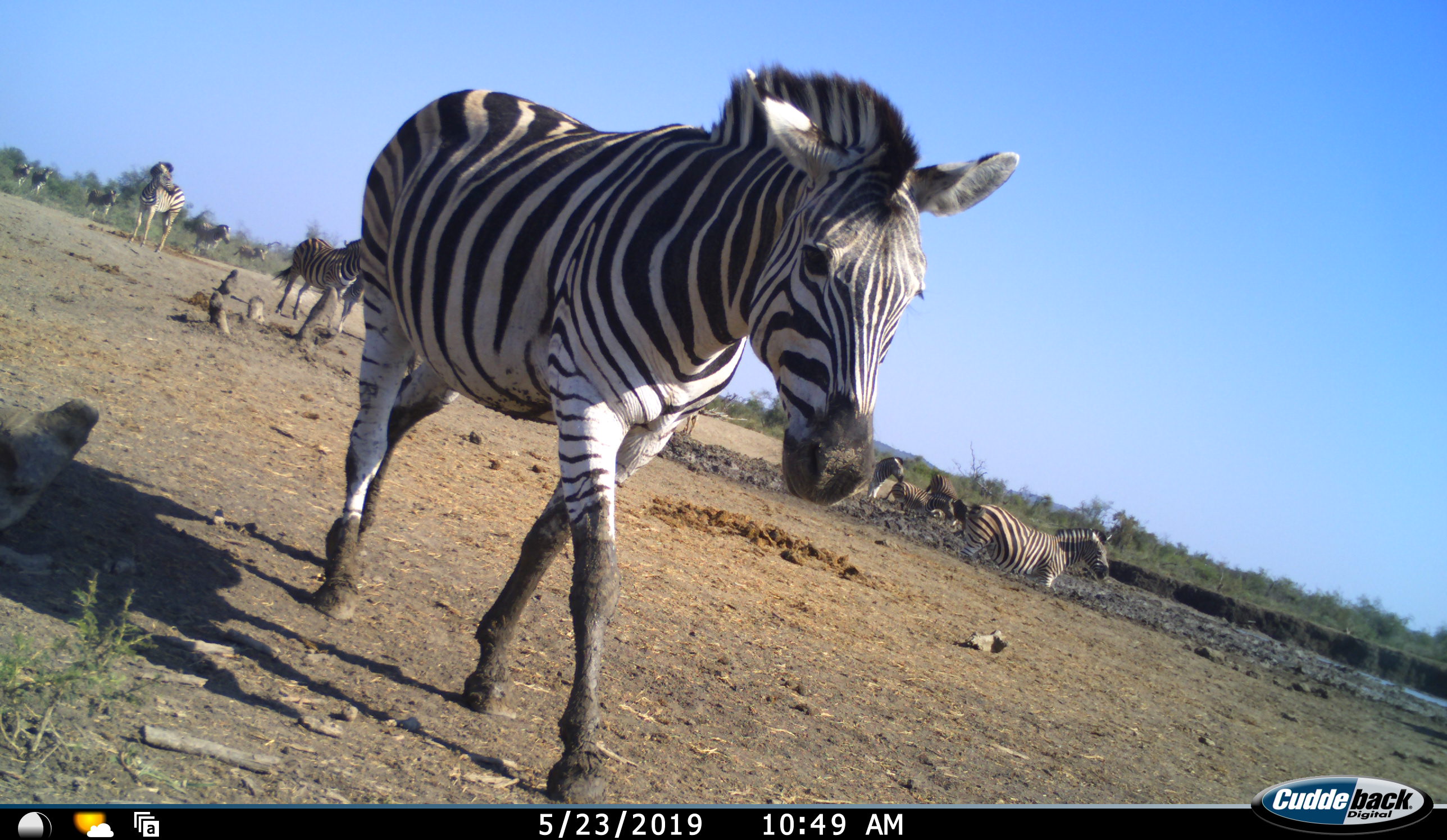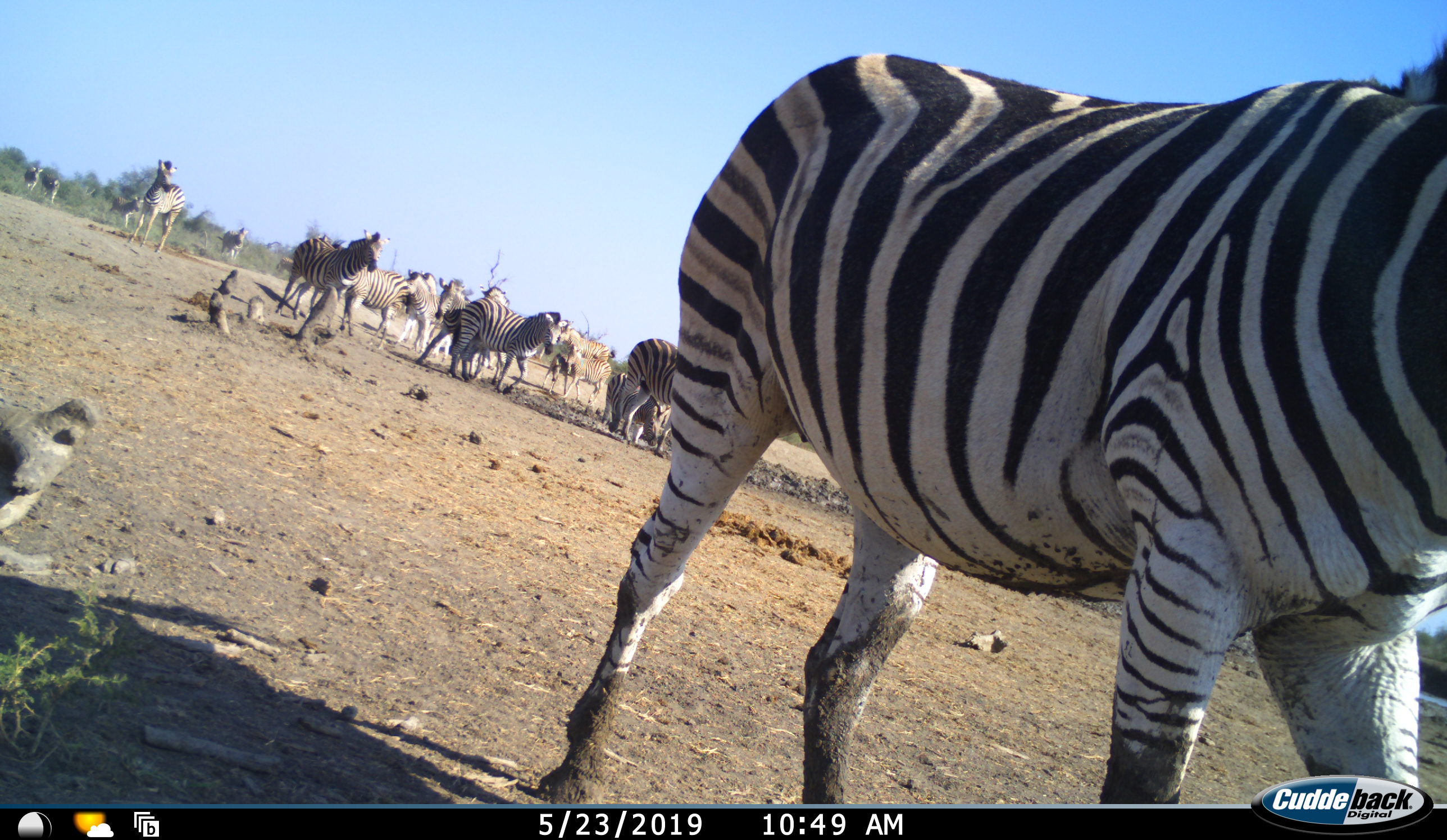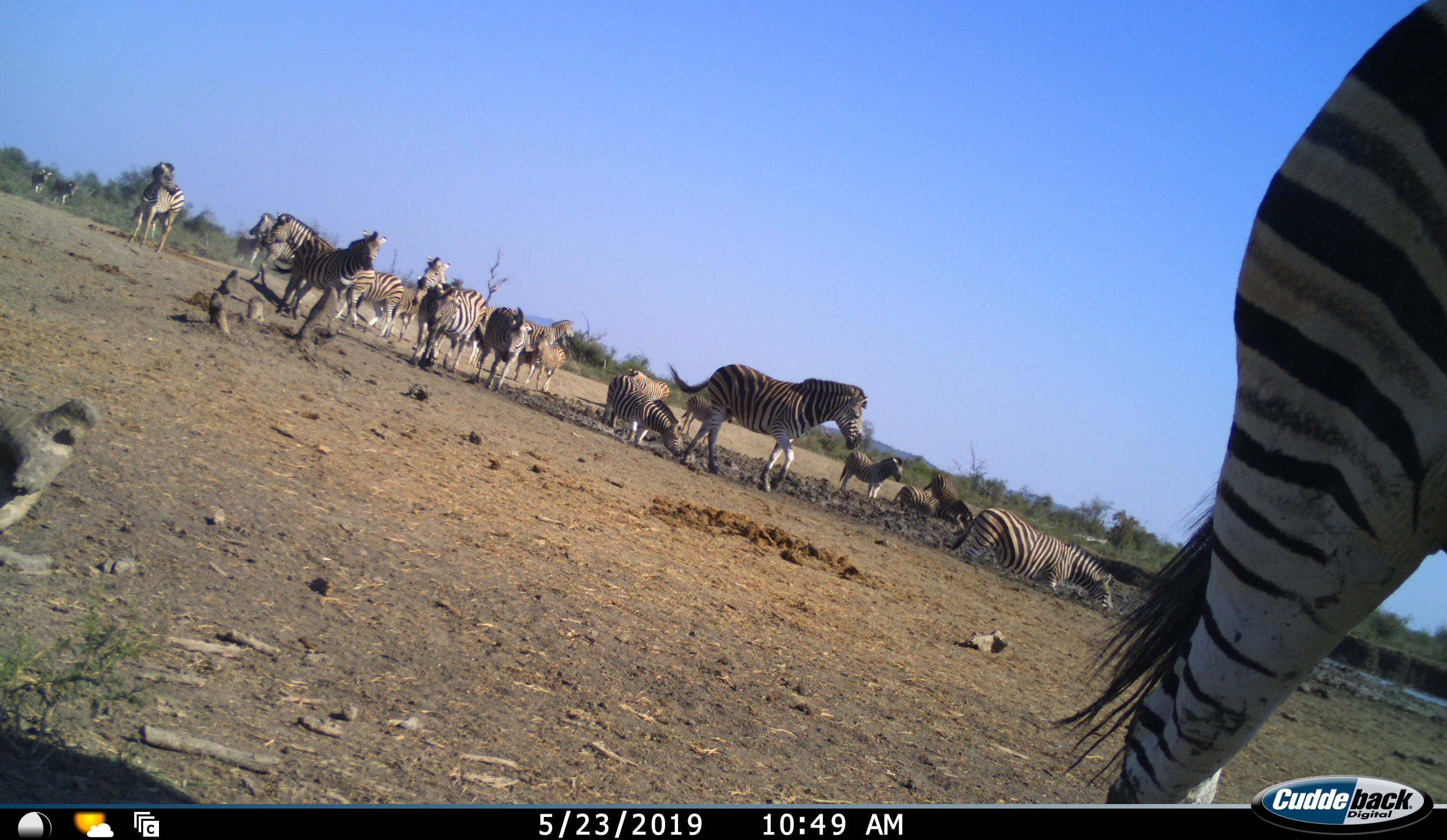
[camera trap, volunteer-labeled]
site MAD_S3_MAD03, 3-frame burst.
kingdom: Animalia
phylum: Chordata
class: Mammalia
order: Perissodactyla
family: Equidae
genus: Equus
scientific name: Equus quagga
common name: plains zebra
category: zebraplains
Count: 11-50.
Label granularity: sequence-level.